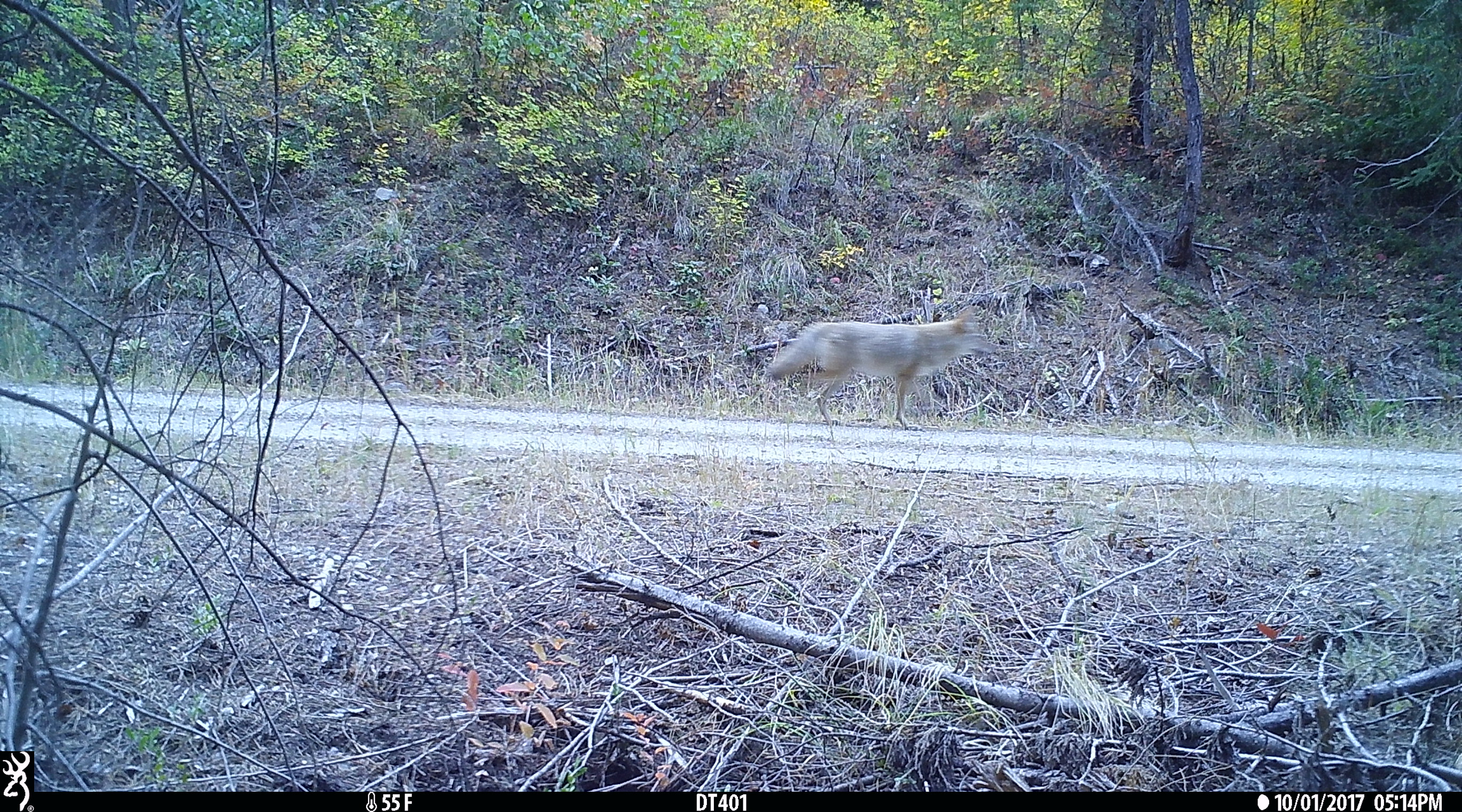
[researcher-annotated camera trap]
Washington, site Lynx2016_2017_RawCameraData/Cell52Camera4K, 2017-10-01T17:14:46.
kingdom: Animalia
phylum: Chordata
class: Mammalia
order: Carnivora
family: Canidae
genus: Canis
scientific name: Canis latrans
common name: coyote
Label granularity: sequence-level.